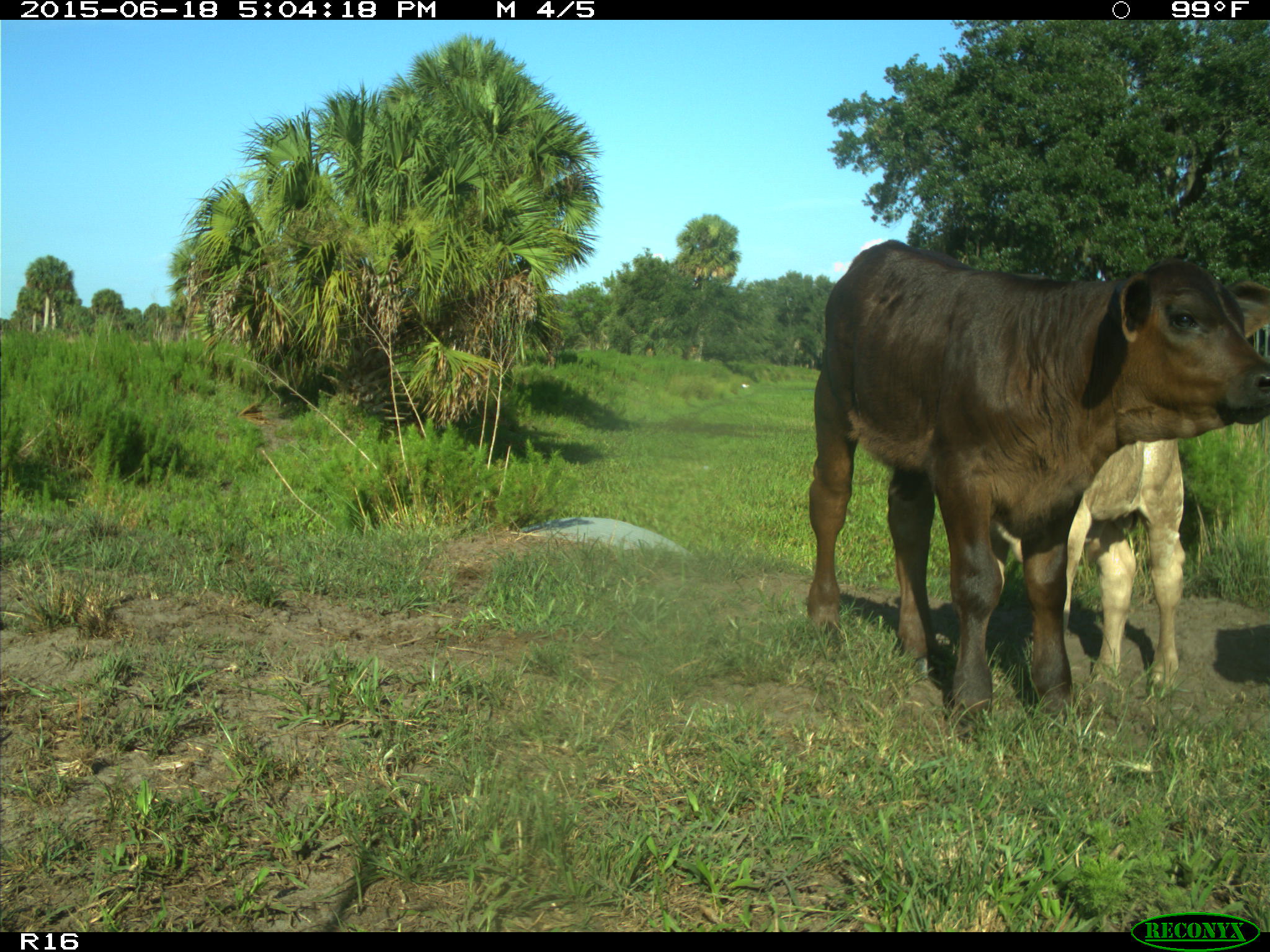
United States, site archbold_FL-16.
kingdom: Animalia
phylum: Chordata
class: Mammalia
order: Artiodactyla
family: Bovidae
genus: Bos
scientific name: Bos taurus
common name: domestic cow